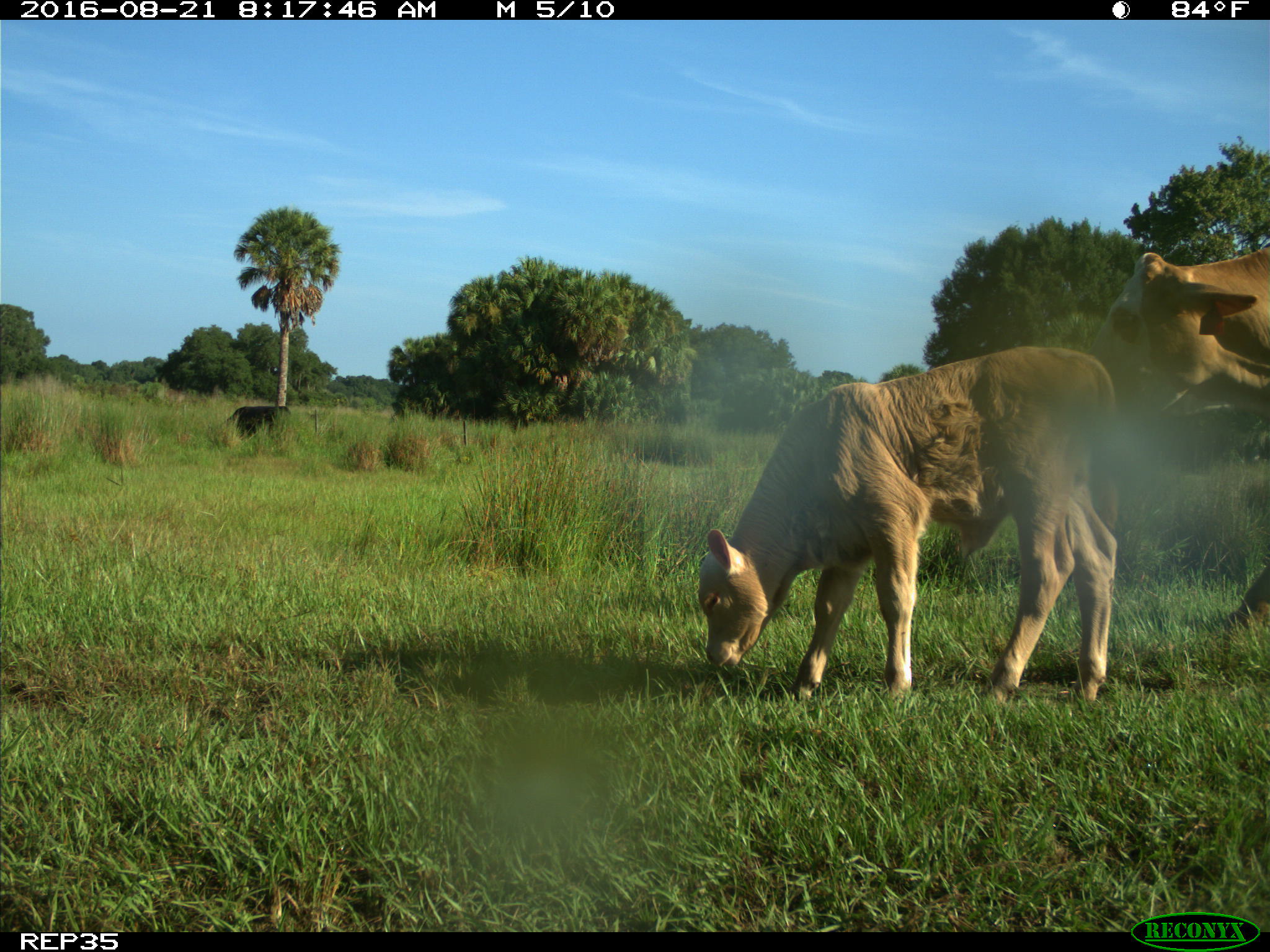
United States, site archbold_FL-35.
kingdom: Animalia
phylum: Chordata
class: Mammalia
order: Artiodactyla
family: Bovidae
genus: Bos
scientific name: Bos taurus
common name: domestic cow